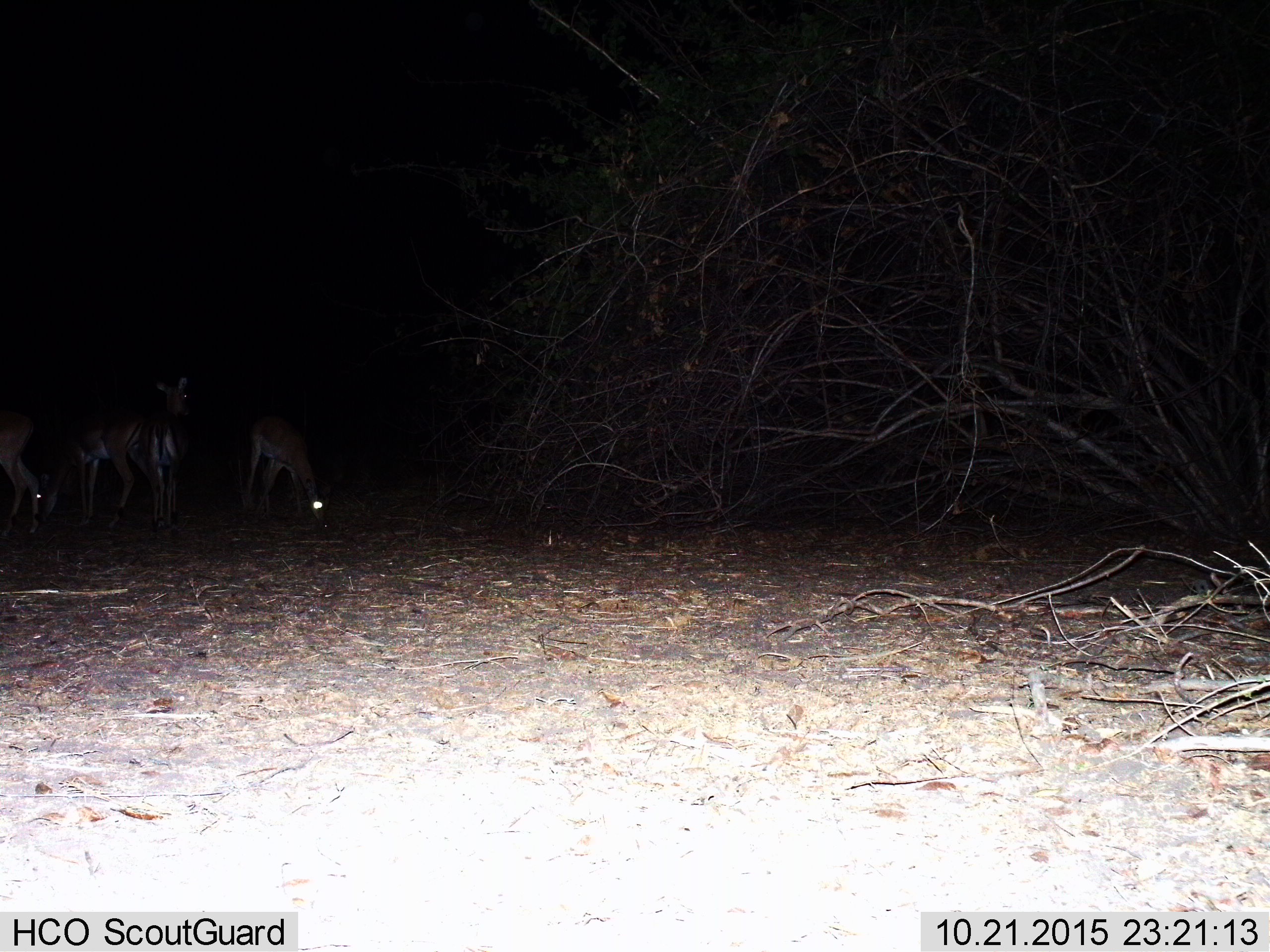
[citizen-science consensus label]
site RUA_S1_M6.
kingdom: Animalia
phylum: Chordata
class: Mammalia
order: Artiodactyla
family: Bovidae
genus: Aepyceros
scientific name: Aepyceros melampus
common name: impala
Impala (Aepyceros melampus), count 4. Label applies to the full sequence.